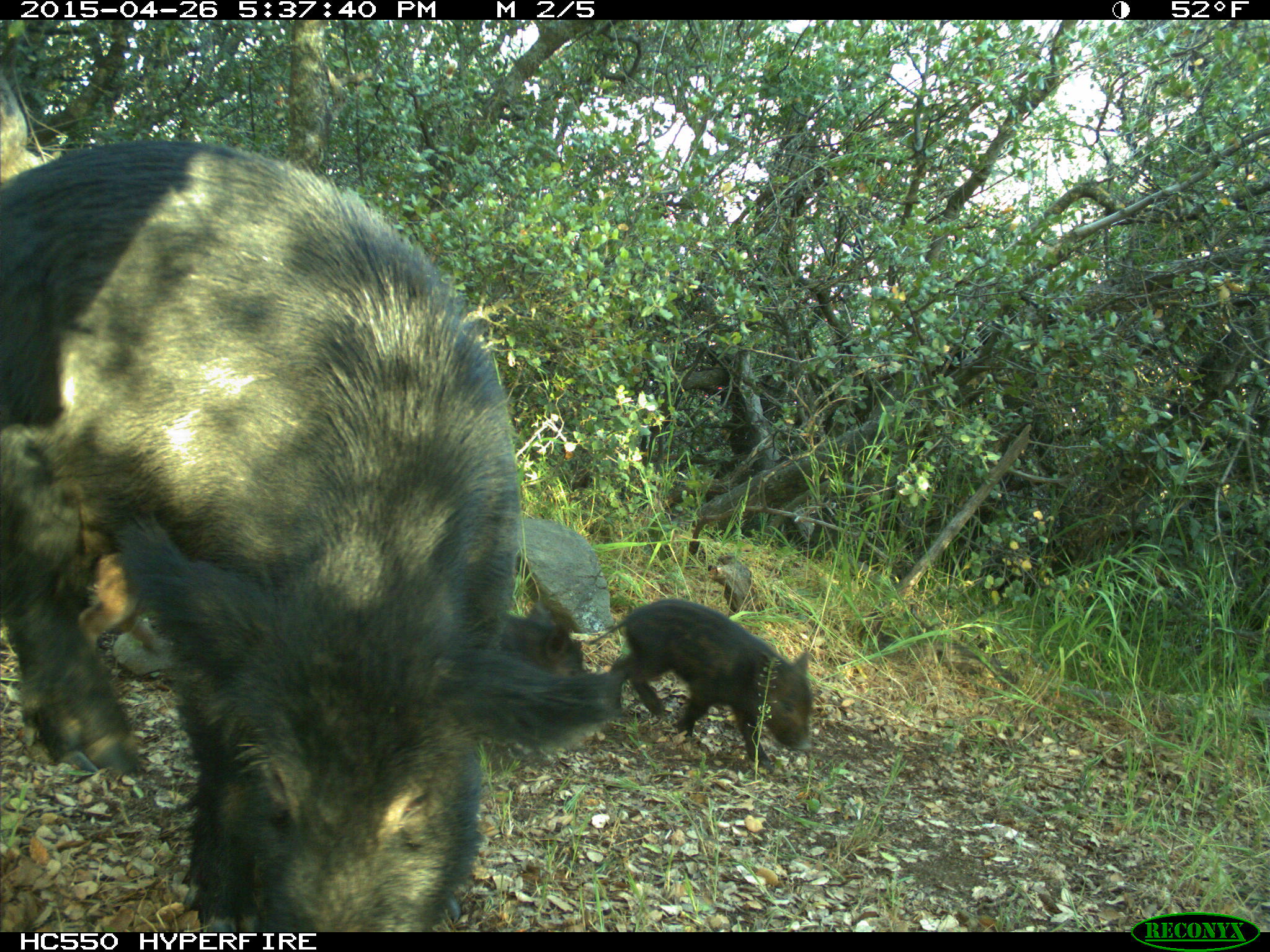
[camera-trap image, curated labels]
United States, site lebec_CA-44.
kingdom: Animalia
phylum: Chordata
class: Mammalia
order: Artiodactyla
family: Suidae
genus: Sus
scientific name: Sus scrofa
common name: wild boar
Sus scrofa (wild boar).